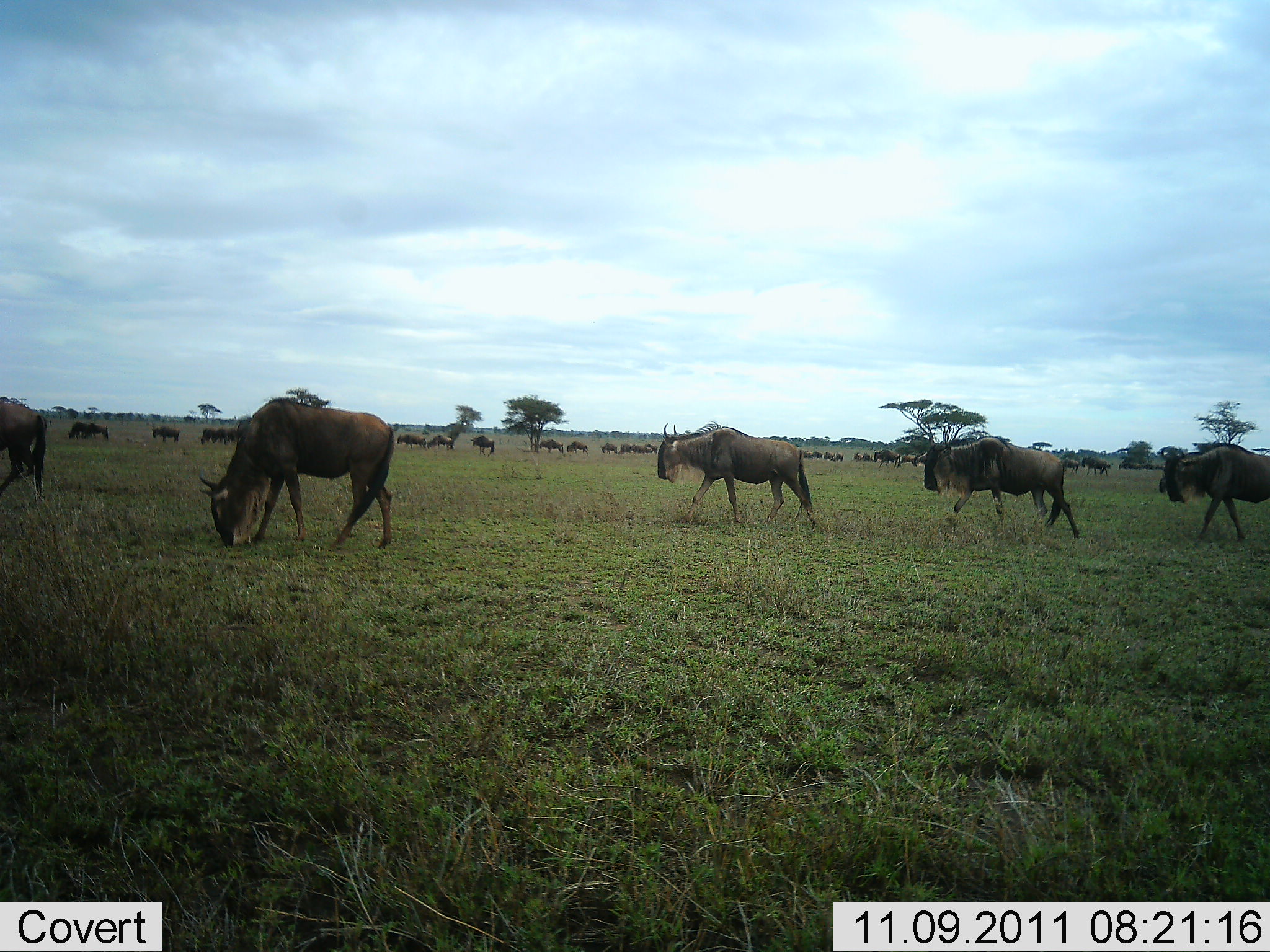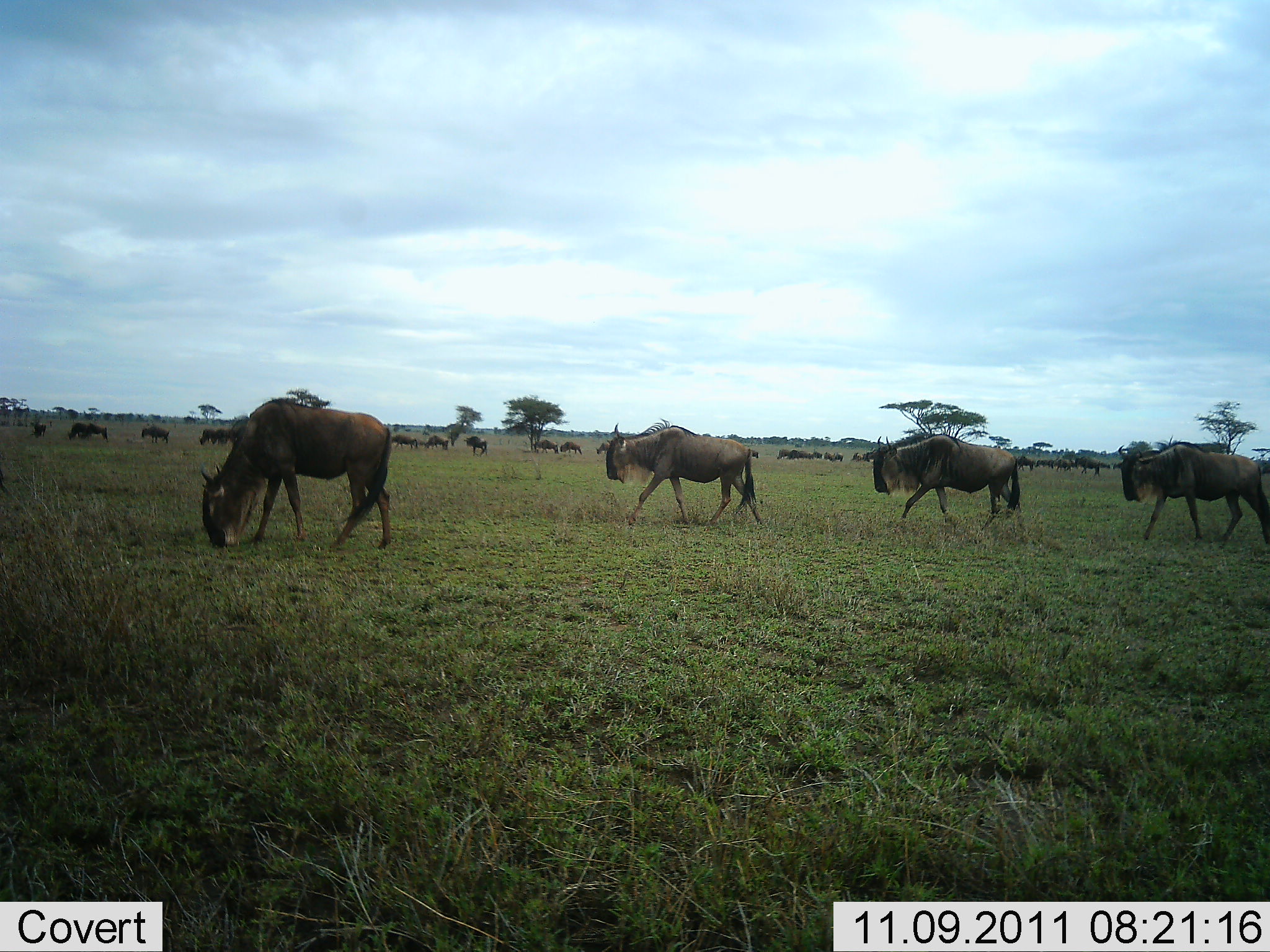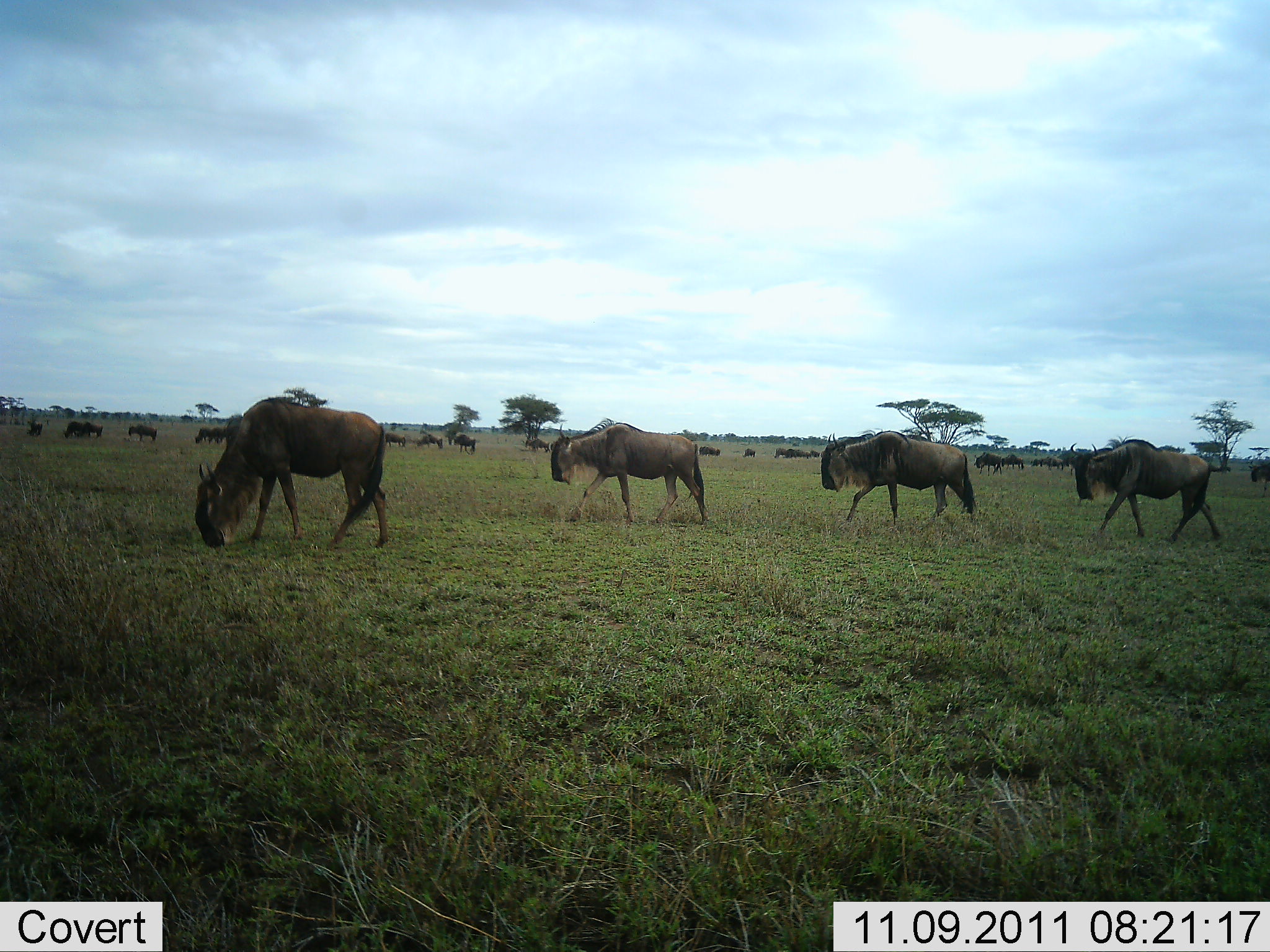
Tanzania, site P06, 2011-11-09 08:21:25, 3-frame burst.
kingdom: Animalia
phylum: Chordata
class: Mammalia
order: Artiodactyla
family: Bovidae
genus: Connochaetes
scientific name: Connochaetes taurinus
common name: blue wildebeest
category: wildebeest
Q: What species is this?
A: Wildebeest (blue wildebeest) (Connochaetes taurinus).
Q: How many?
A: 11-50.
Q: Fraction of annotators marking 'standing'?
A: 27%.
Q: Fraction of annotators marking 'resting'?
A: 0%.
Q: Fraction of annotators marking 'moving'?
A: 87%.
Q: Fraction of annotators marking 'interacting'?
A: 7%.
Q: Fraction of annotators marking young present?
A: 0%.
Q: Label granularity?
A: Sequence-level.